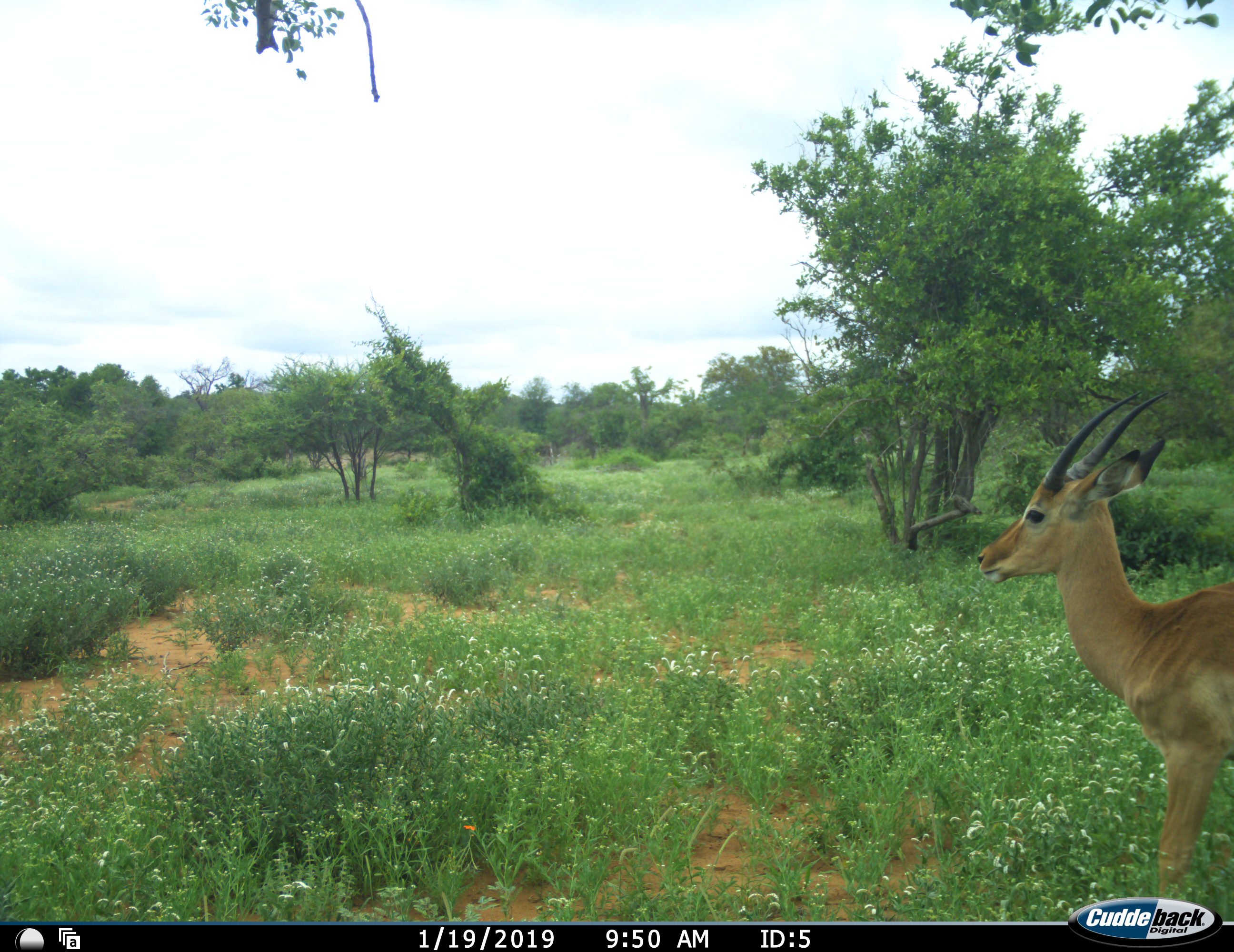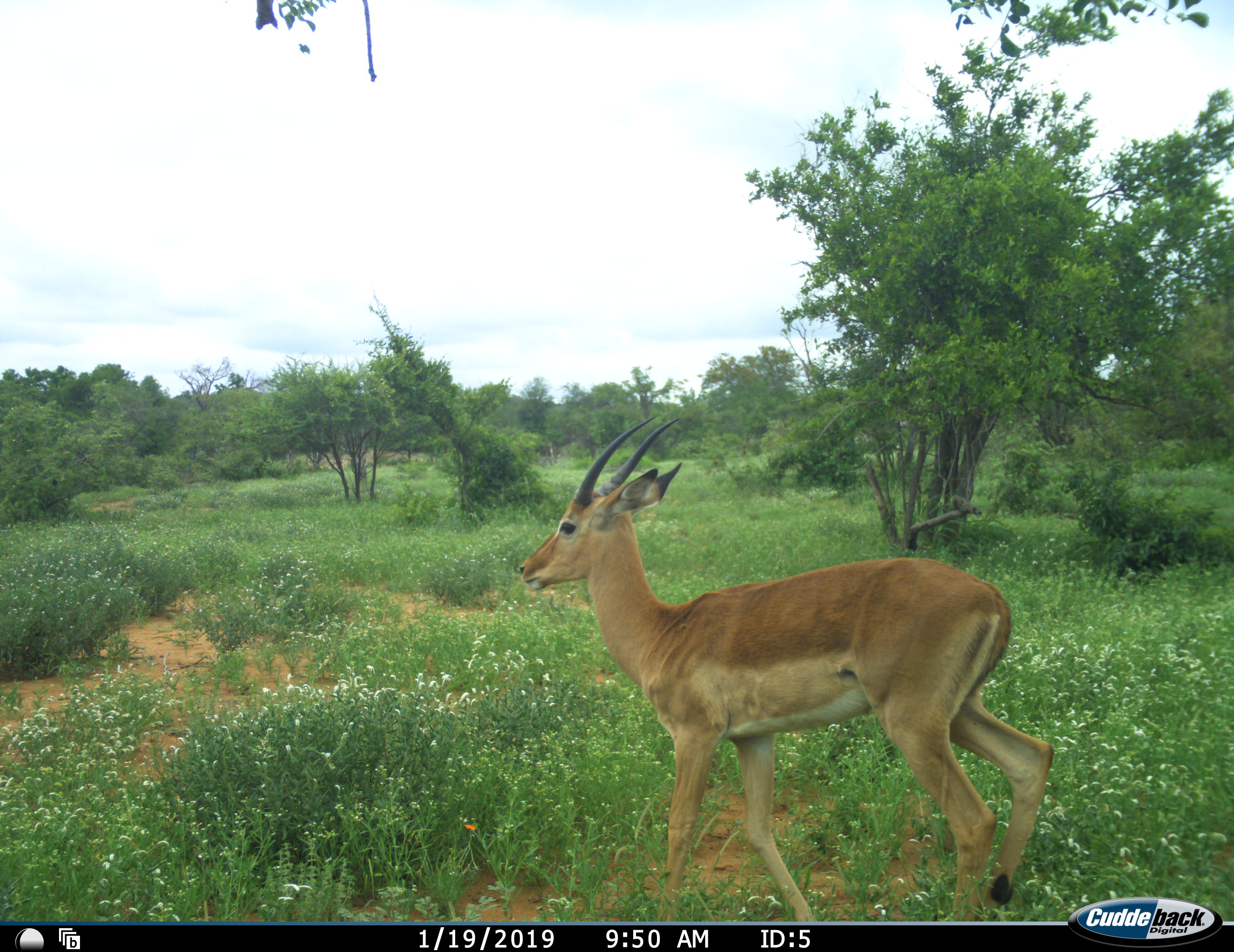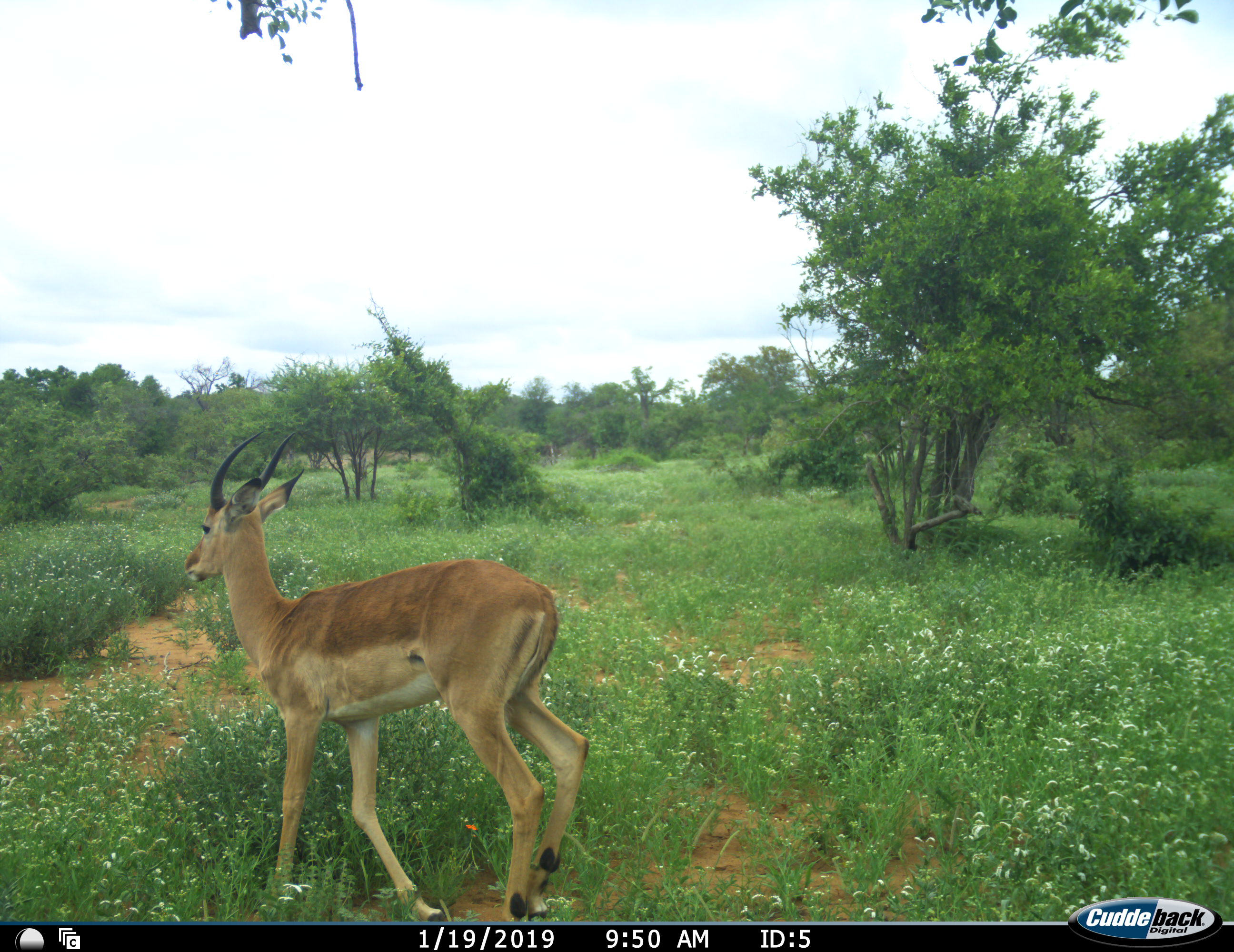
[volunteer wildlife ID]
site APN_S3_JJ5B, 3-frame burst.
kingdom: Animalia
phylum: Chordata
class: Mammalia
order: Artiodactyla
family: Bovidae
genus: Aepyceros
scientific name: Aepyceros melampus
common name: impala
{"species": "impala (Aepyceros melampus)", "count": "1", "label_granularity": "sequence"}